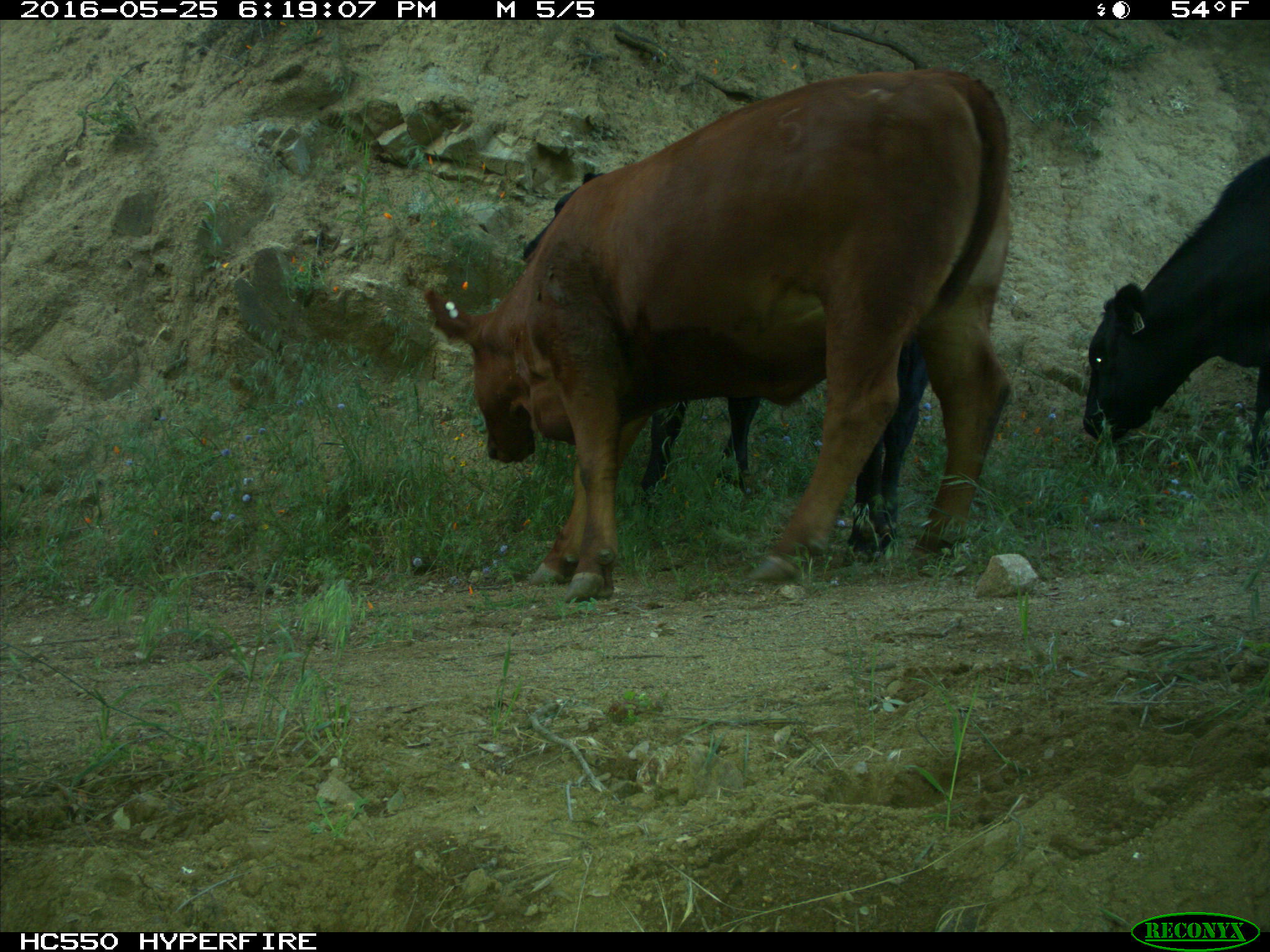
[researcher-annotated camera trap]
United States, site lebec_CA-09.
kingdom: Animalia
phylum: Chordata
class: Mammalia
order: Artiodactyla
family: Bovidae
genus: Bos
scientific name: Bos taurus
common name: domestic cow